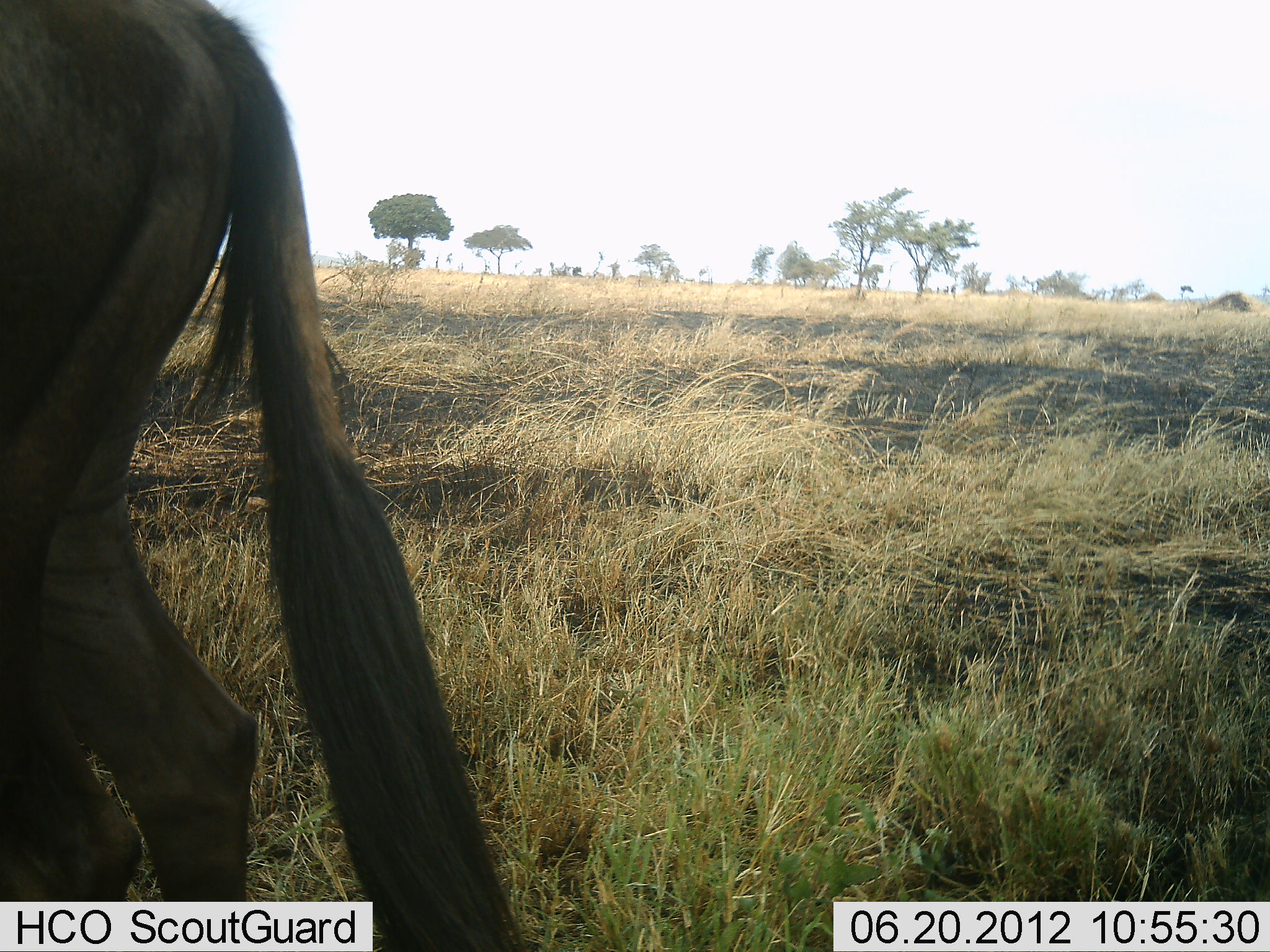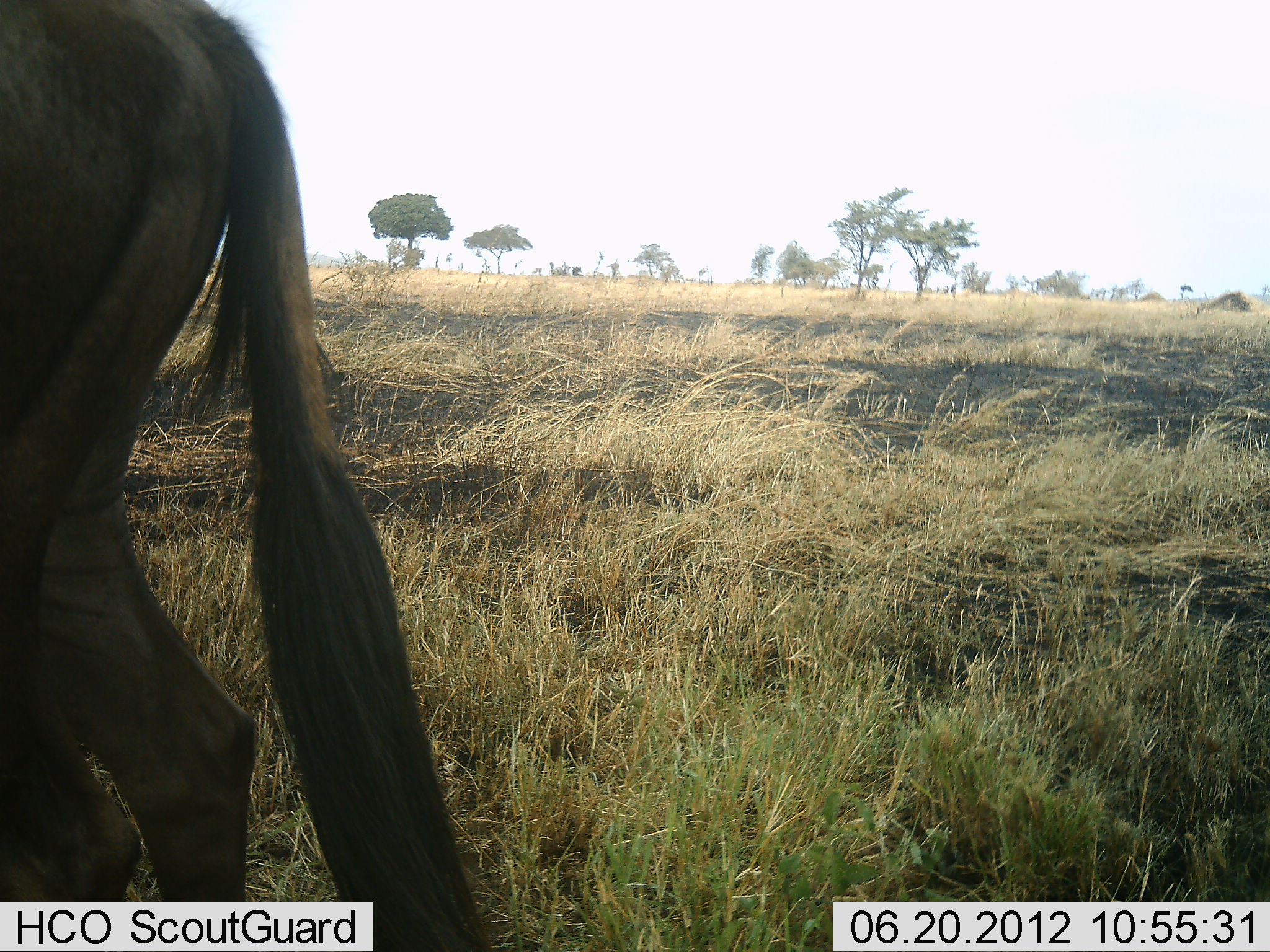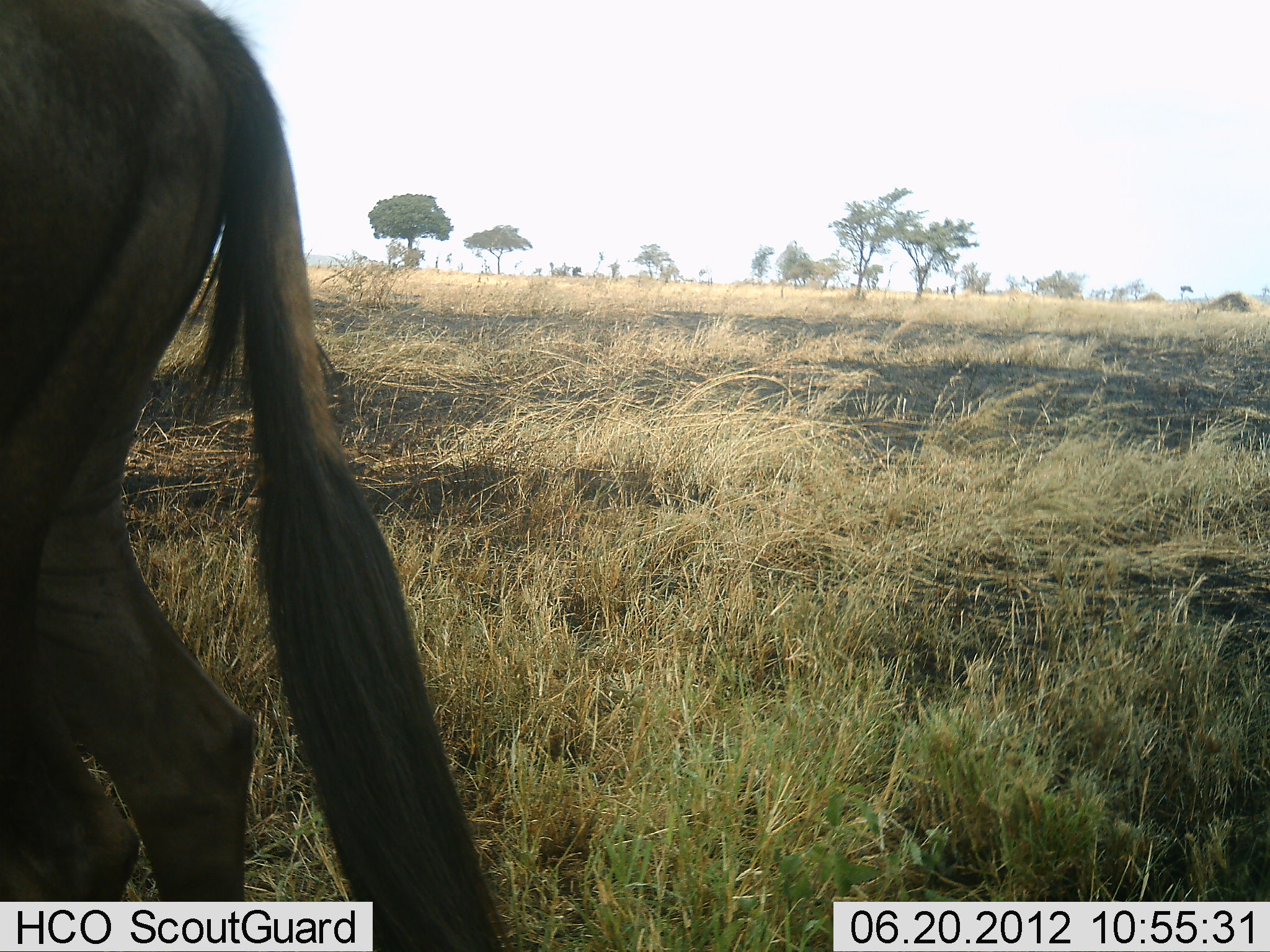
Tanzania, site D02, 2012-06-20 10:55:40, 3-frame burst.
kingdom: Animalia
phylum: Chordata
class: Mammalia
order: Artiodactyla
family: Bovidae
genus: Connochaetes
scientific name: Connochaetes taurinus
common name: blue wildebeest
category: wildebeest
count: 1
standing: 90%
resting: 0%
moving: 10%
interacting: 0%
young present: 0%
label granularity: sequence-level